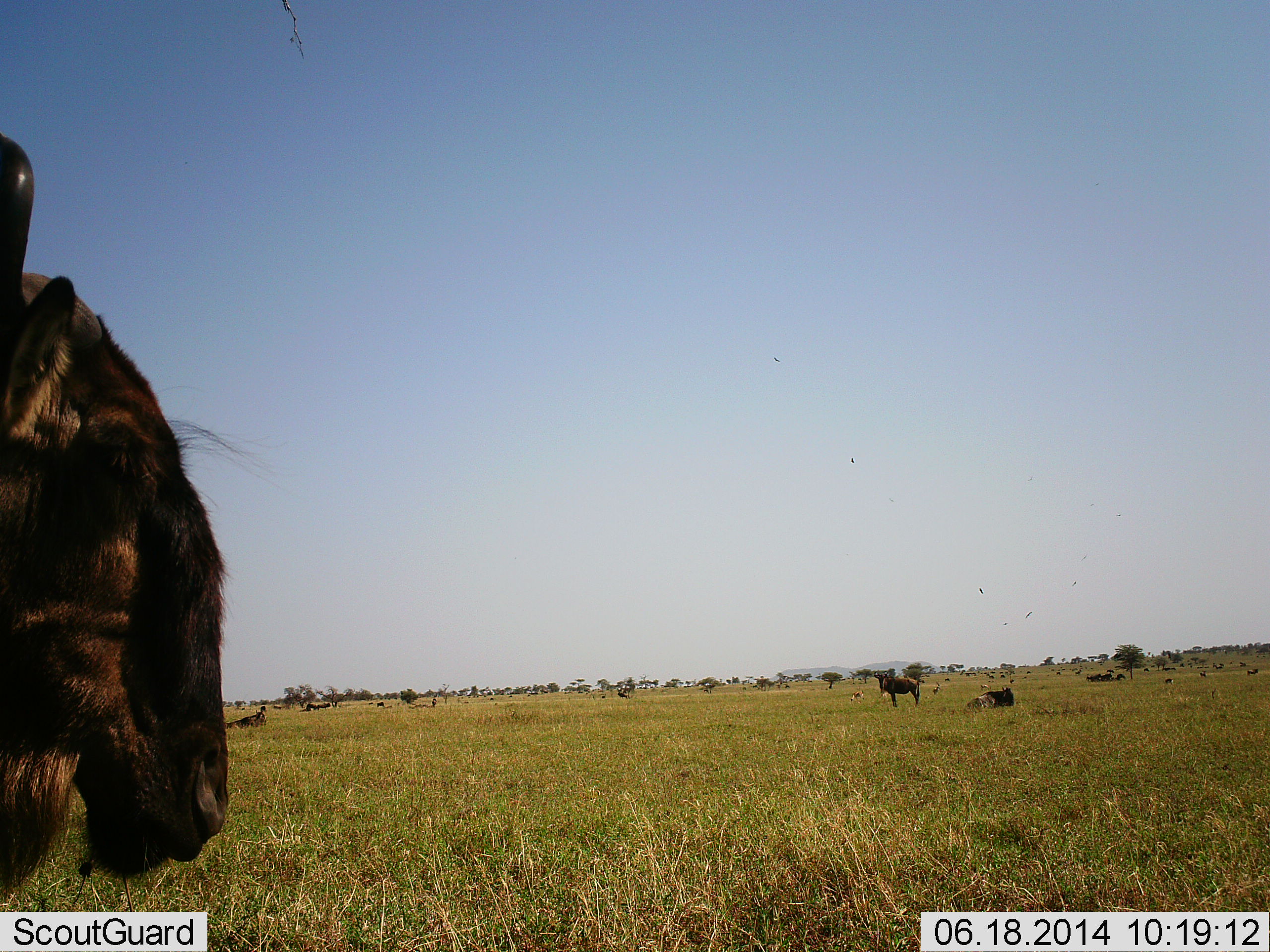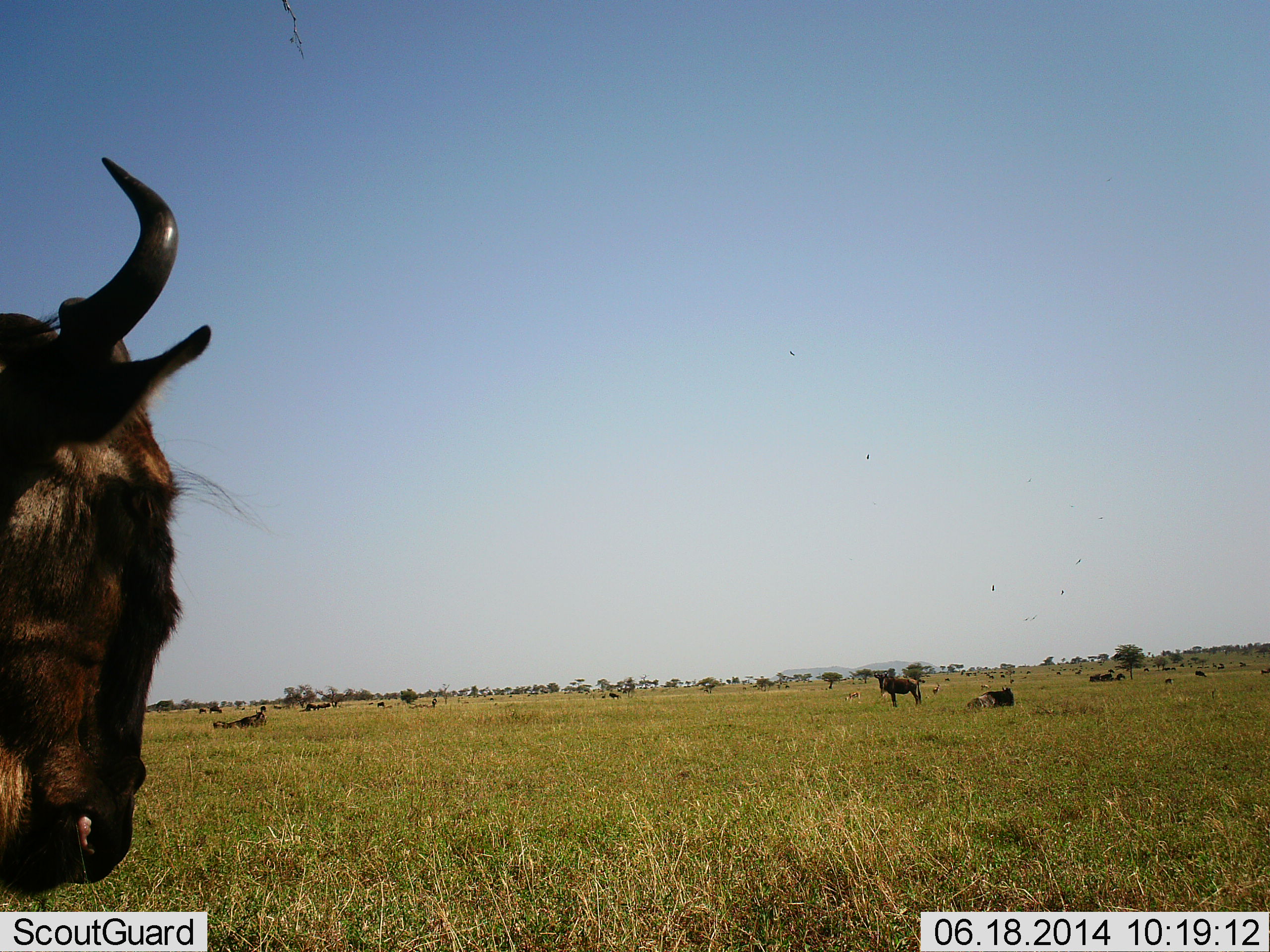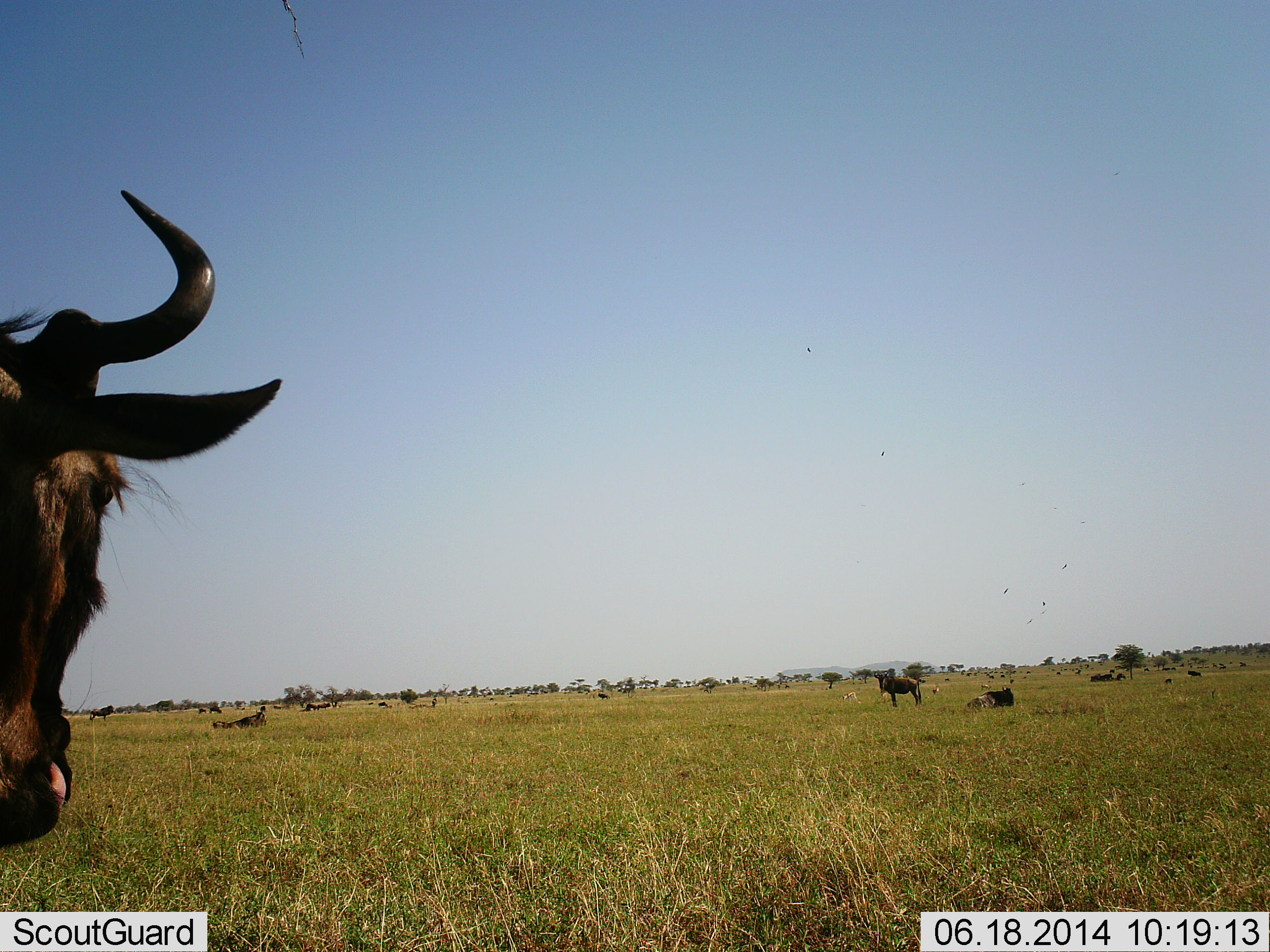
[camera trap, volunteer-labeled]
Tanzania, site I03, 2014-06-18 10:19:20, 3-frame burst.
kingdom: Animalia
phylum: Chordata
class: Mammalia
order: Artiodactyla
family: Bovidae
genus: Connochaetes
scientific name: Connochaetes taurinus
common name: blue wildebeest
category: wildebeest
Wildebeest (blue wildebeest) (Connochaetes taurinus), count 11-50. Behavior (volunteer vote fractions): standing 82%, resting 82%, moving 36%, interacting 0%. Young present (vote fraction): 0%. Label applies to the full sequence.